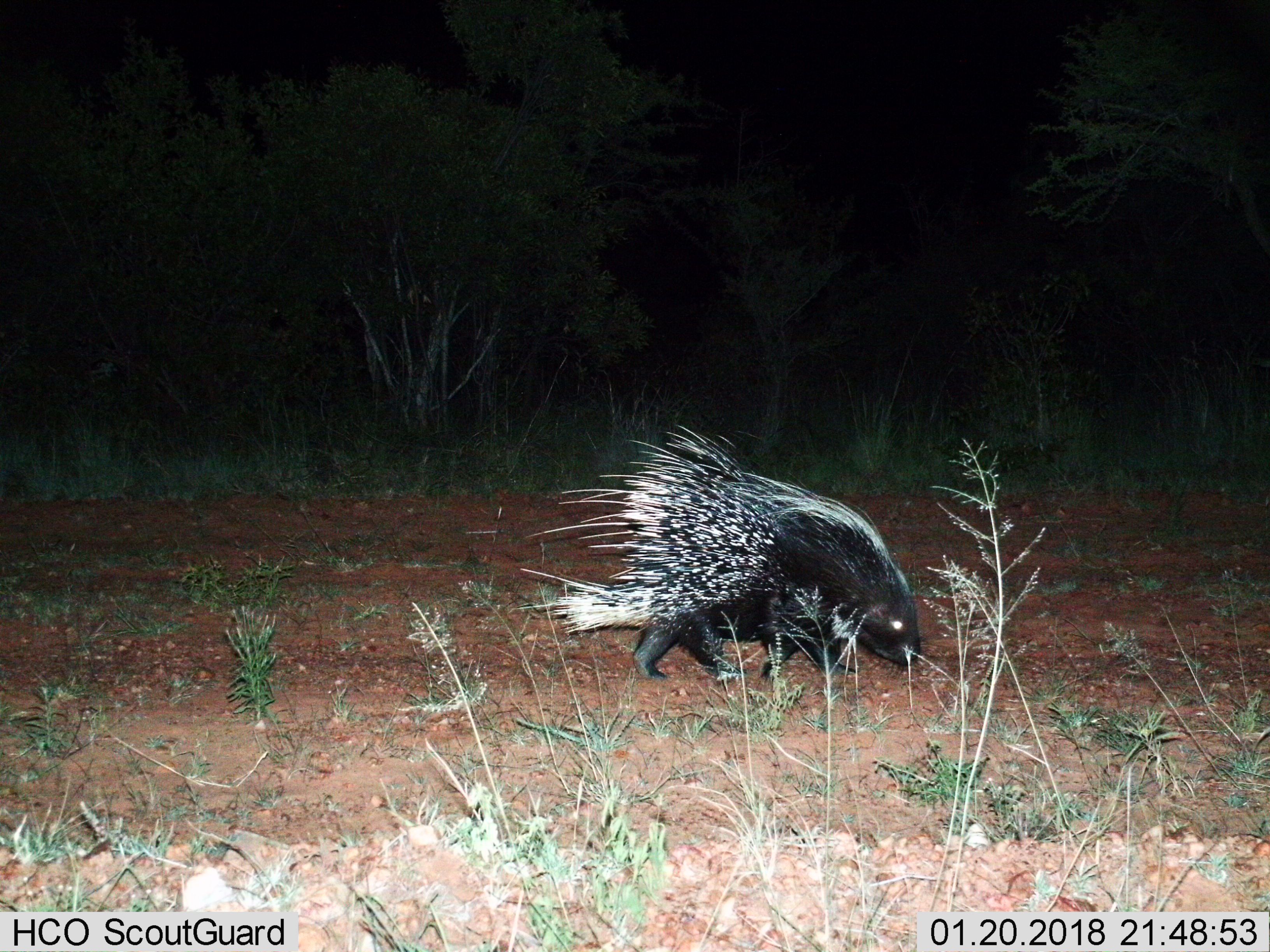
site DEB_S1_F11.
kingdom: Animalia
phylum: Chordata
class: Mammalia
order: Rodentia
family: Hystricidae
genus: Hystrix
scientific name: Hystrix cristata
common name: crested porcupine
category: porcupine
Porcupine (crested porcupine) (Hystrix cristata), count 1. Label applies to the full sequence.